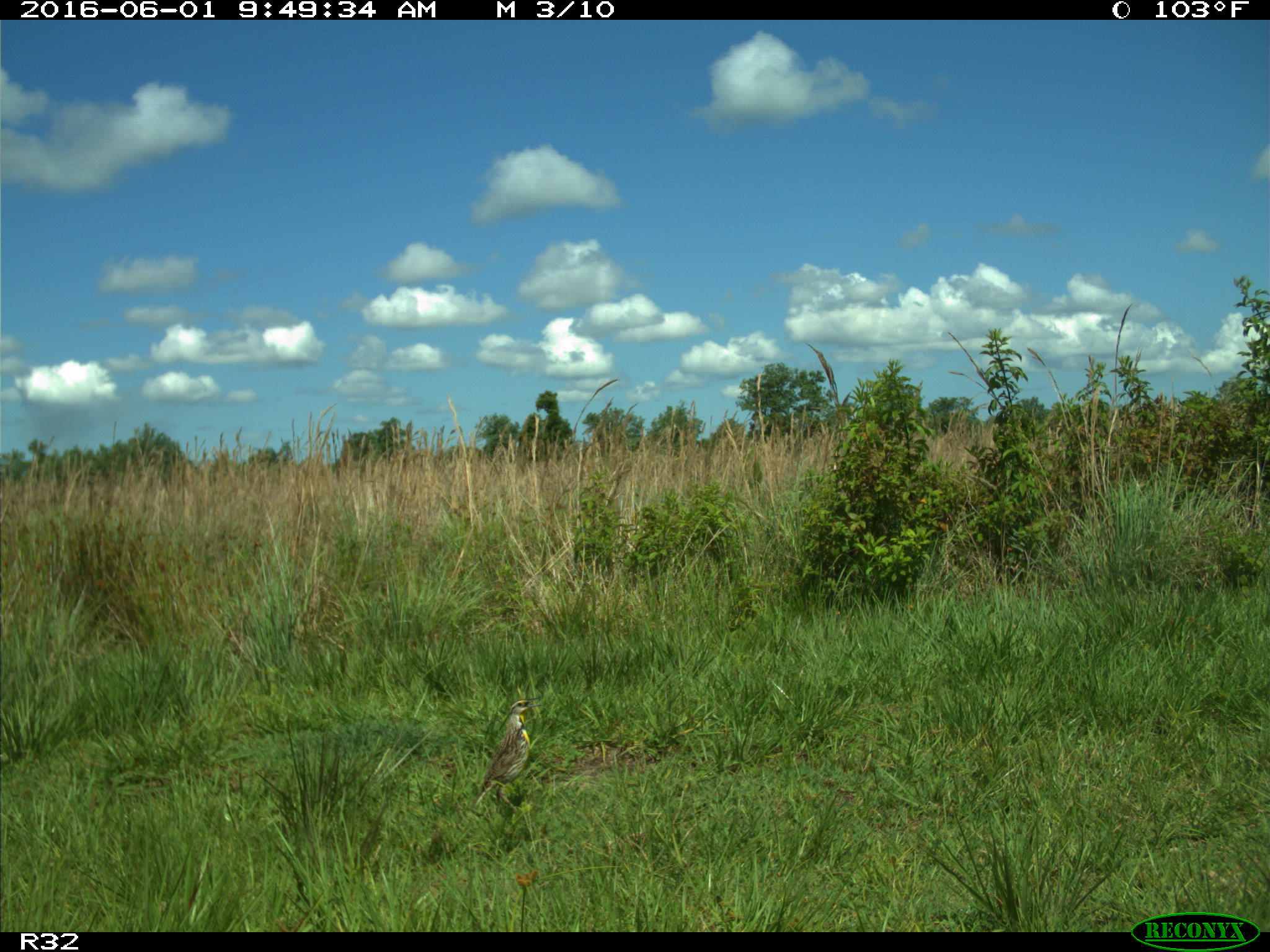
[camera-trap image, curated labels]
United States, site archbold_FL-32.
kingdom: Animalia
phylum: Chordata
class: Aves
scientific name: Aves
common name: birds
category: unidentified bird